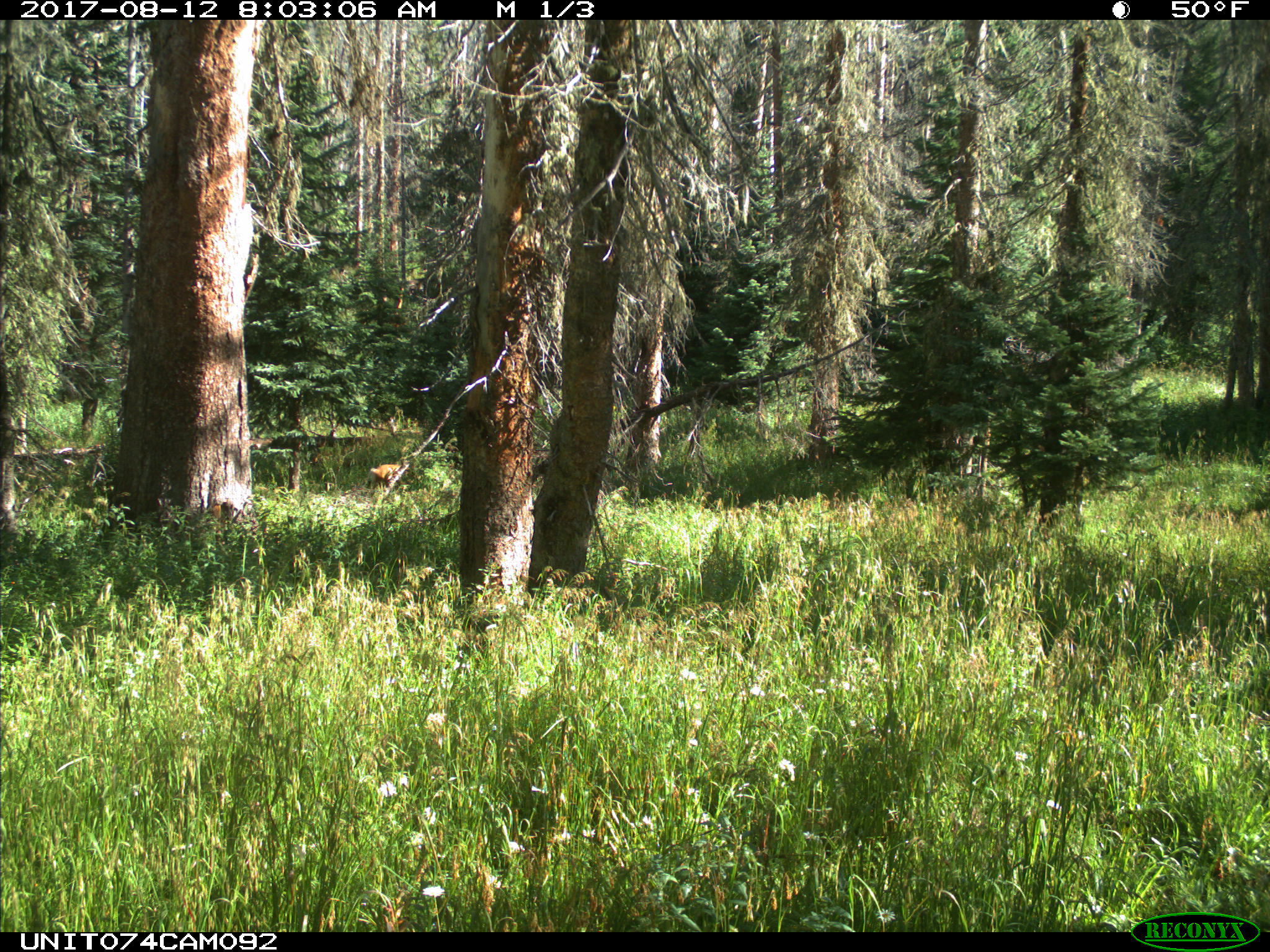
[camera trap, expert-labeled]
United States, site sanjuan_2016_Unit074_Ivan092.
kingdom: Animalia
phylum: Chordata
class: Mammalia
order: Artiodactyla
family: Cervidae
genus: Odocoileus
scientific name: Odocoileus hemionus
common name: mule deer